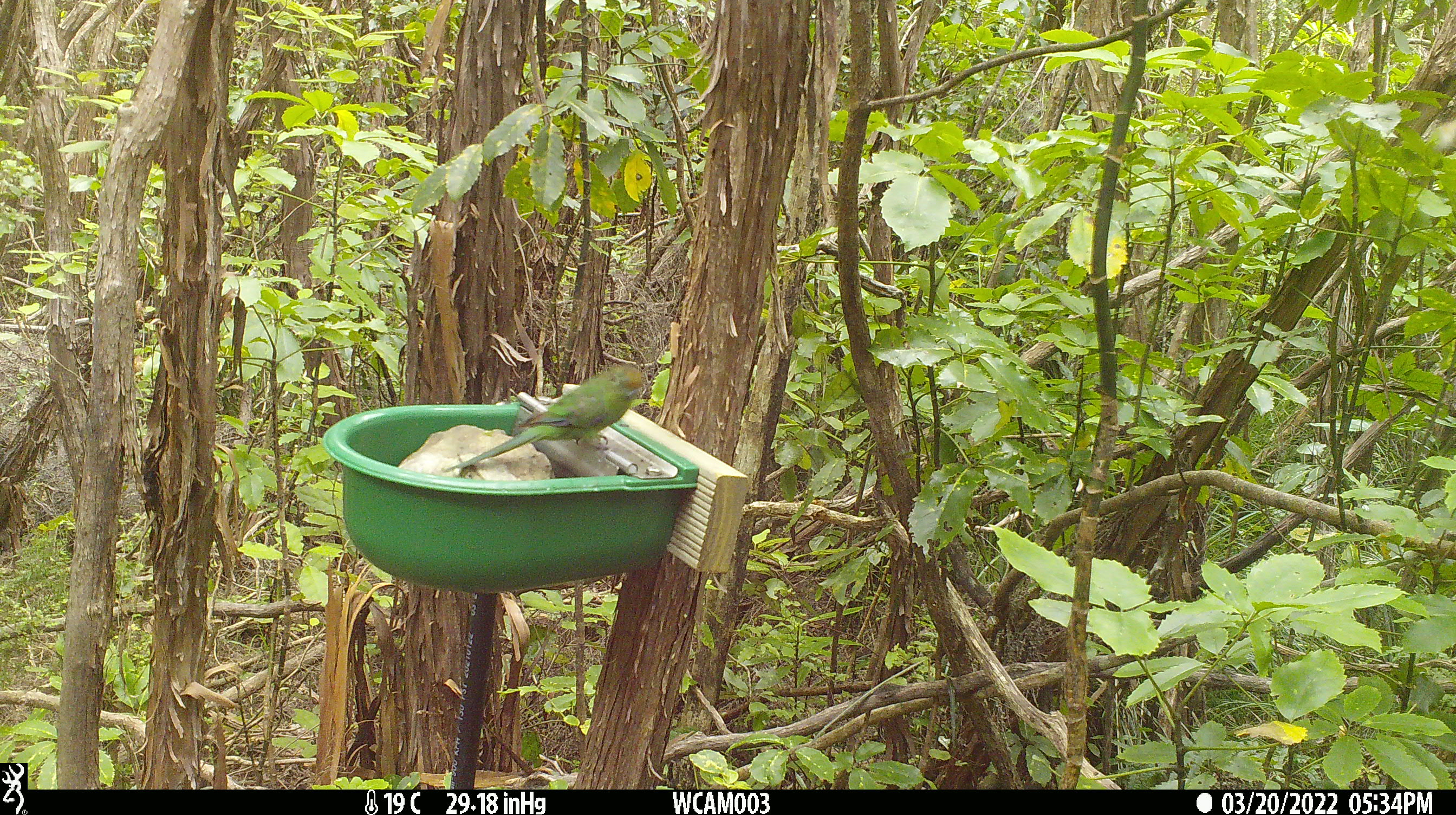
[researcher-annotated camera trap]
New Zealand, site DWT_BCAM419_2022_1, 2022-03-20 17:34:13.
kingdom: Animalia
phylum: Chordata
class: Aves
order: Psittaciformes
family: Psittaculidae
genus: Cyanoramphus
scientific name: Cyanoramphus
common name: parakeet